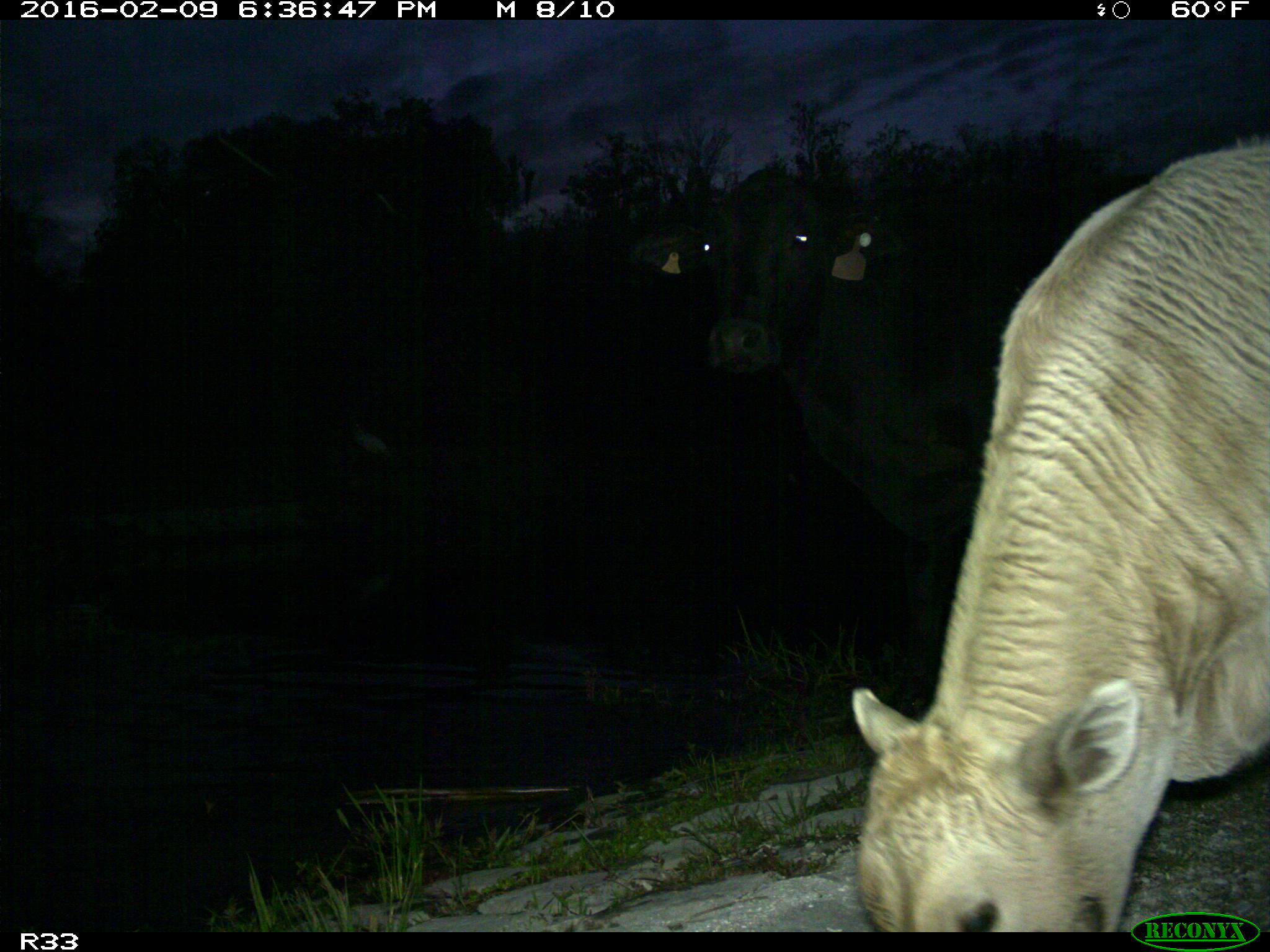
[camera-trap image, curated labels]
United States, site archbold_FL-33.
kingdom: Animalia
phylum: Chordata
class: Mammalia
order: Artiodactyla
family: Bovidae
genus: Bos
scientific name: Bos taurus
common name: domestic cow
Bos taurus (domestic cow).